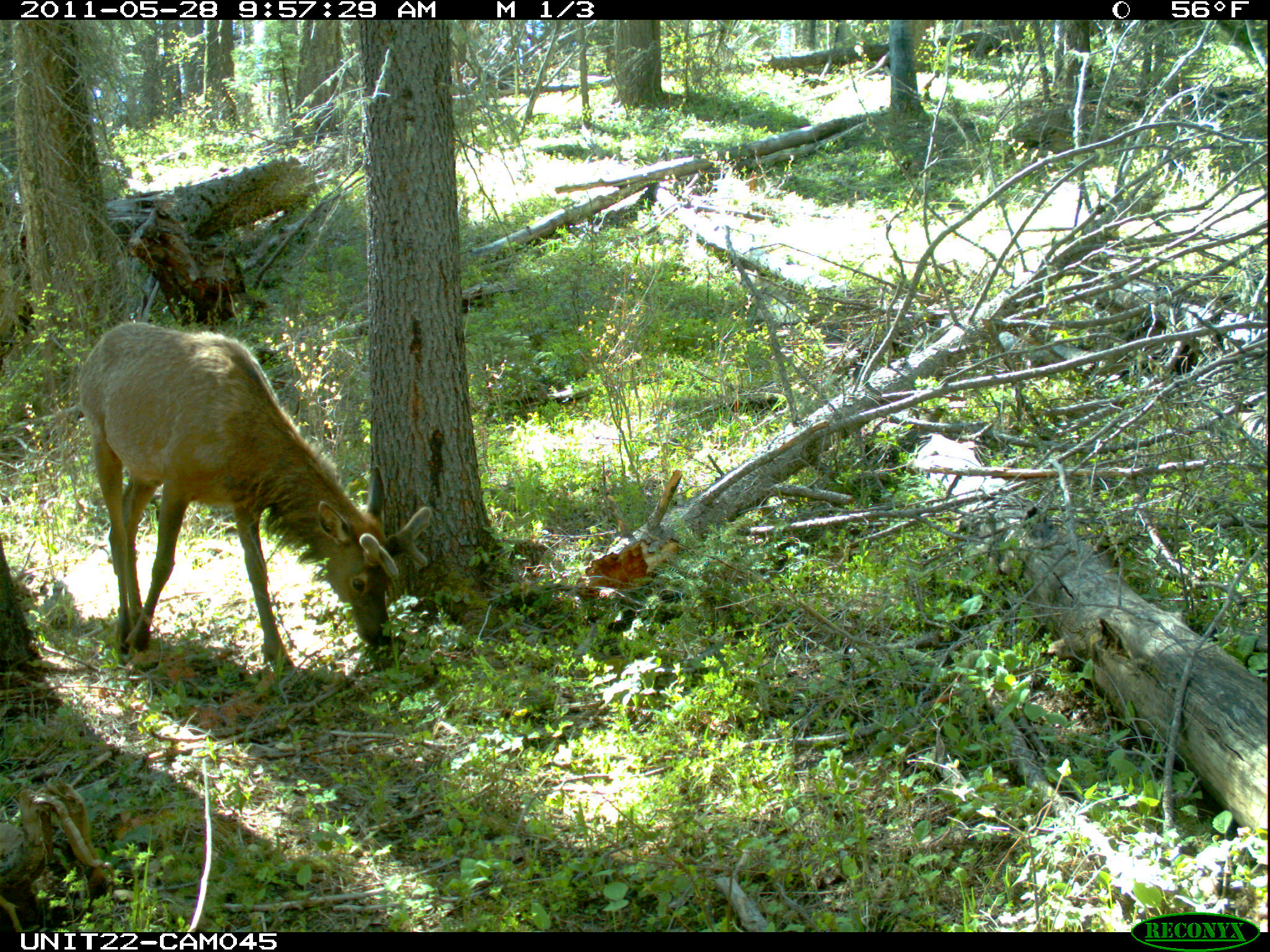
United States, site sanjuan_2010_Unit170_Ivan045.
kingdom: Animalia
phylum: Chordata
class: Mammalia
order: Artiodactyla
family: Cervidae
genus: Cervus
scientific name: Cervus elaphus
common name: red deer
Cervus elaphus (red deer).